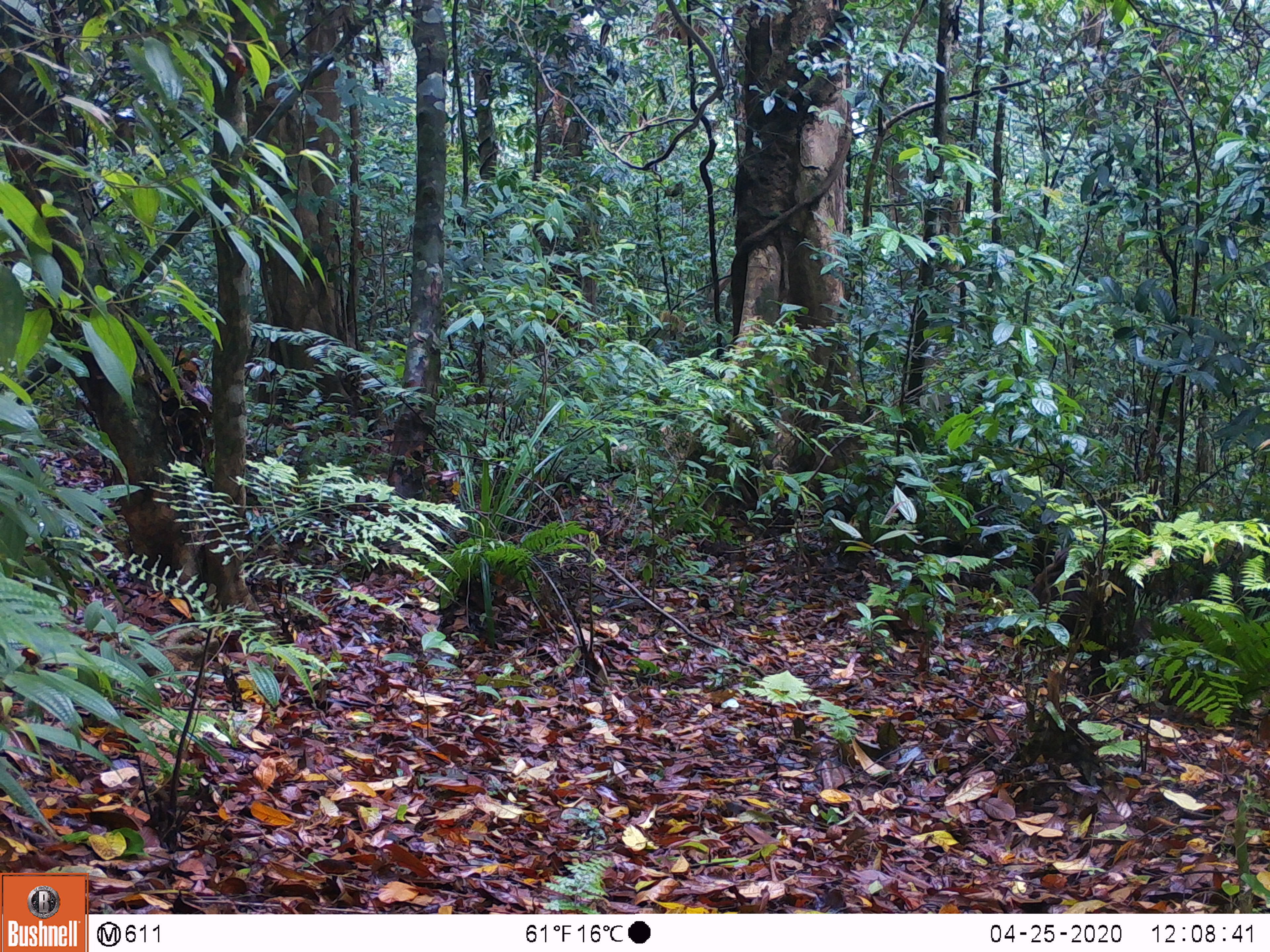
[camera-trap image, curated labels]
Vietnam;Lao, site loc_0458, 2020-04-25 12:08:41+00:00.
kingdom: Animalia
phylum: Chordata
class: Mammalia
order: Primates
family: Cercopithecidae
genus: Macaca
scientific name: Macaca arctoides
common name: stump-tailed macaque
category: stump tailed macaque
Stump tailed macaque (stump-tailed macaque) (Macaca arctoides). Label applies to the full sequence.